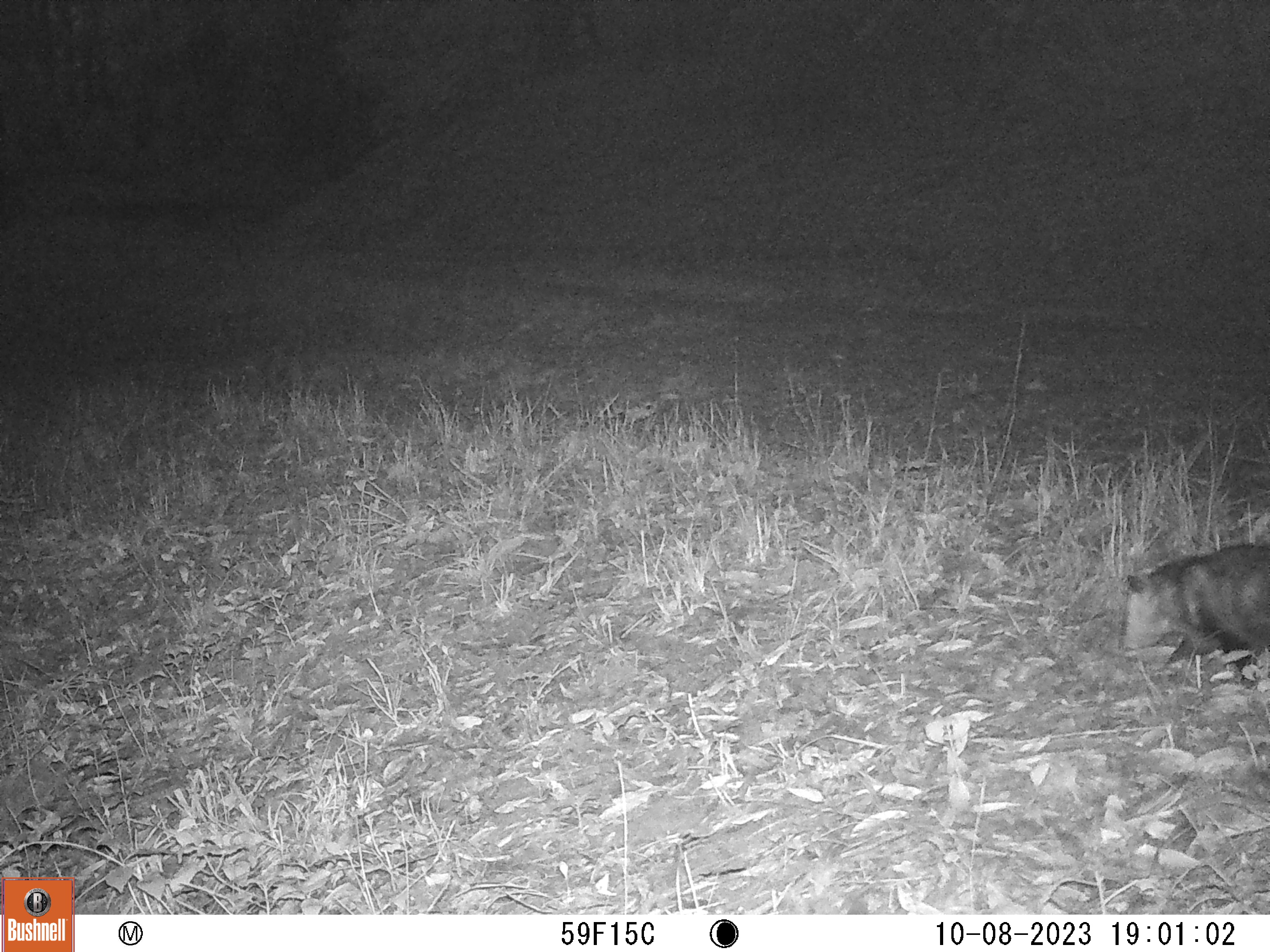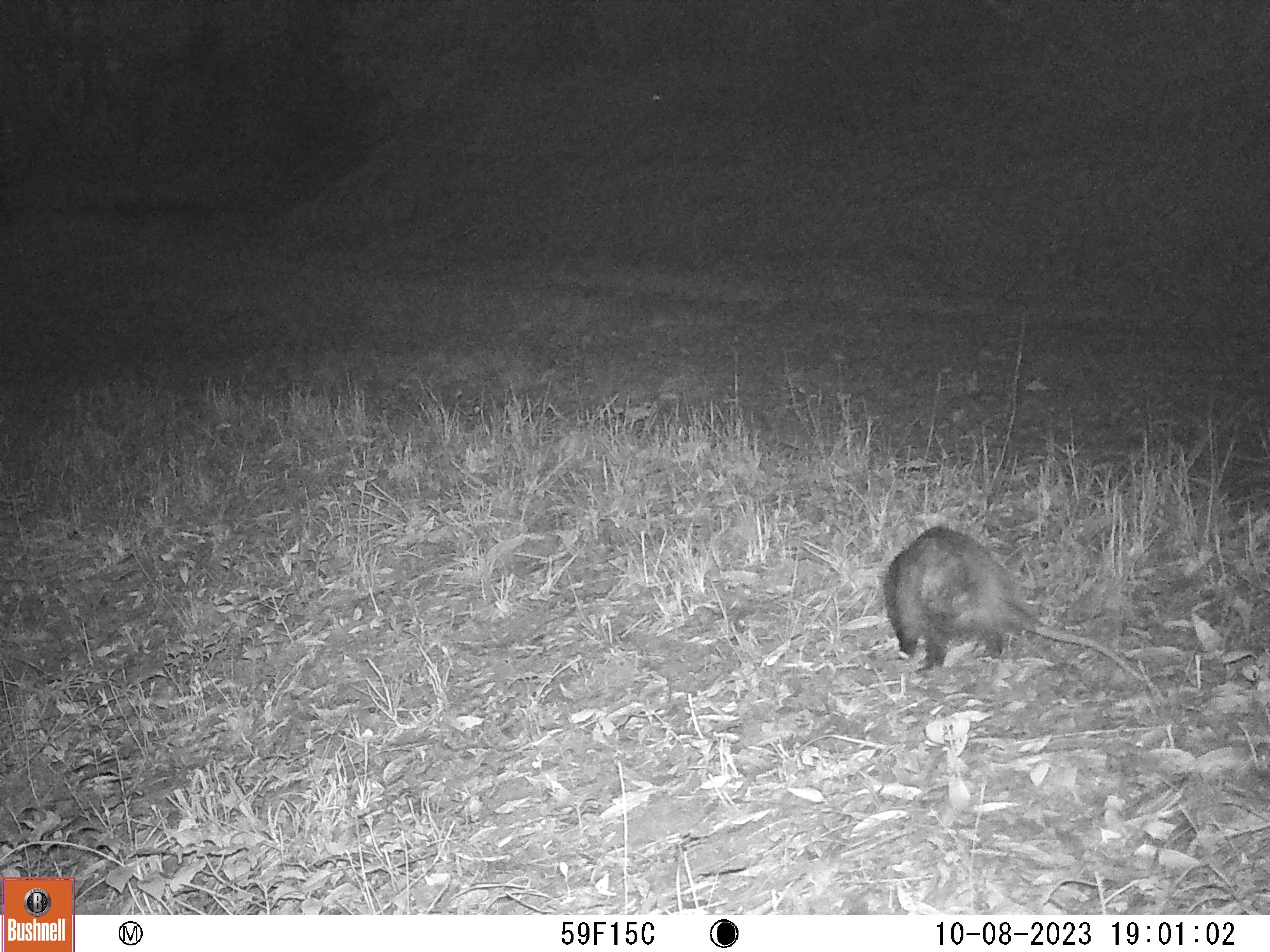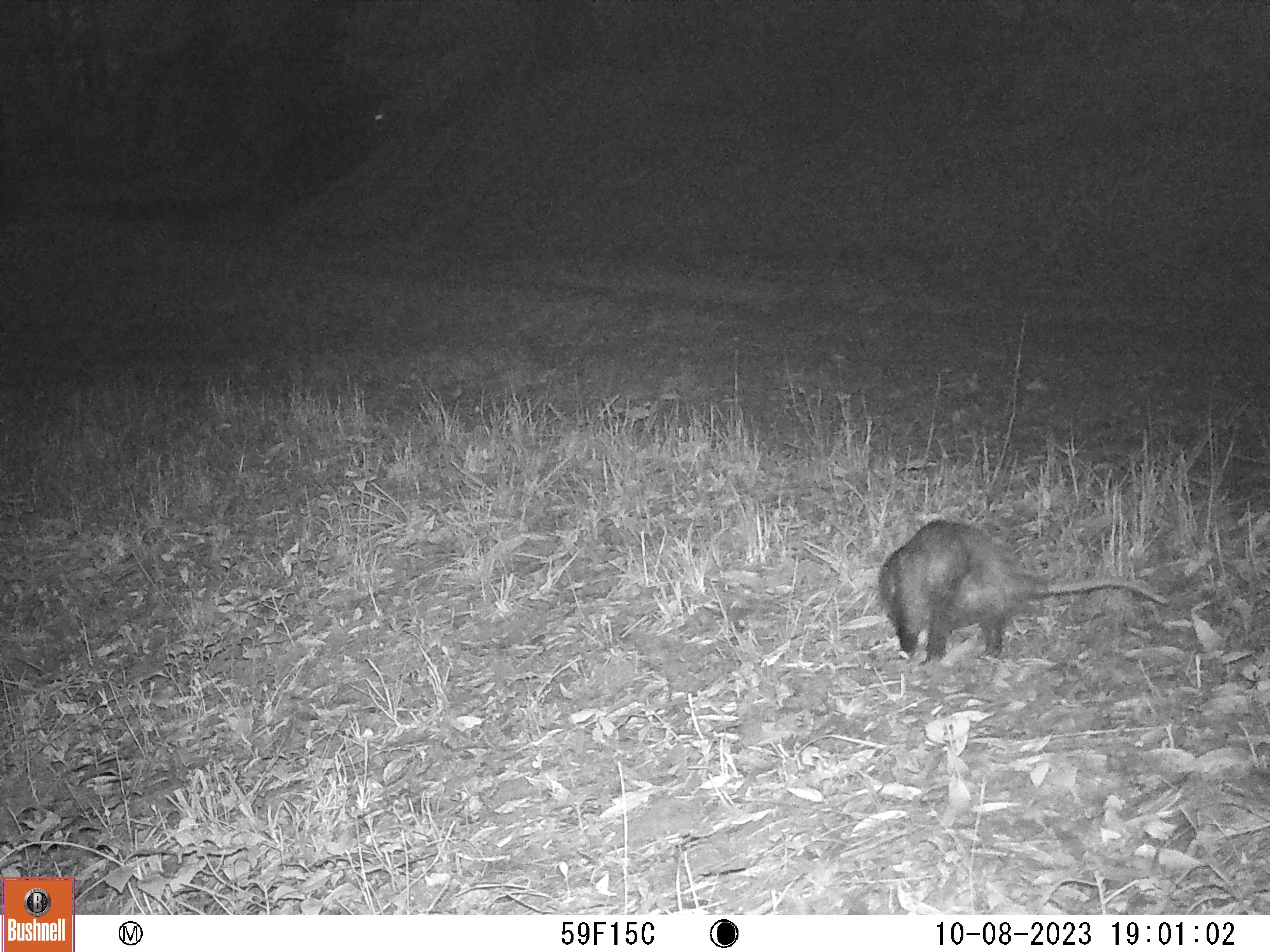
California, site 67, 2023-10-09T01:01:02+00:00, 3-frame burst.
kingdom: Animalia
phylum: Chordata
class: Mammalia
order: Didelphimorphia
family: Didelphidae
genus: Didelphis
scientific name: Didelphis virginiana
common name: virginia opossum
Virginia opossum (Didelphis virginiana).